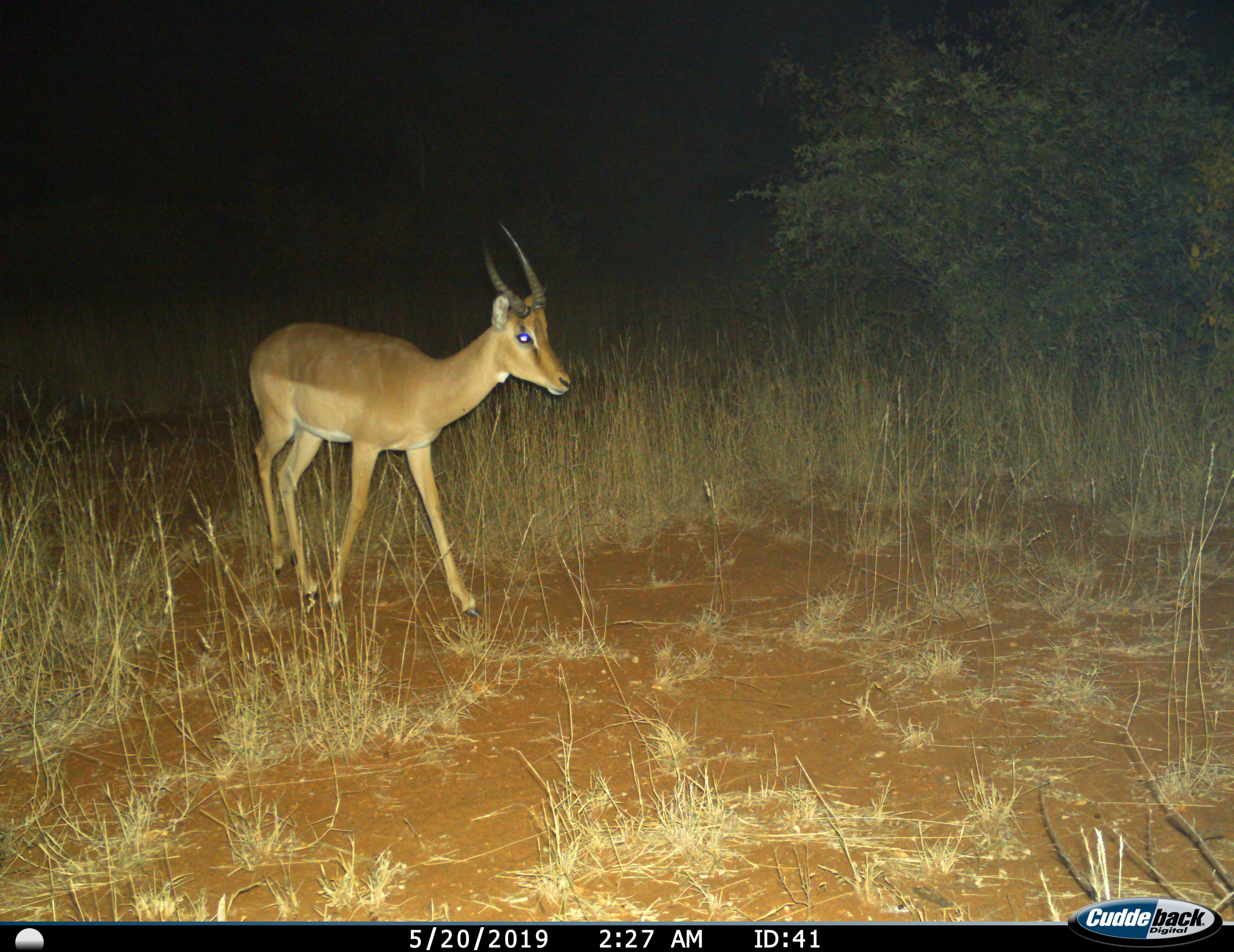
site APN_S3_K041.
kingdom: Animalia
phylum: Chordata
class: Mammalia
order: Artiodactyla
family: Bovidae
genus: Aepyceros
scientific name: Aepyceros melampus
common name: impala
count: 1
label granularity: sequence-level